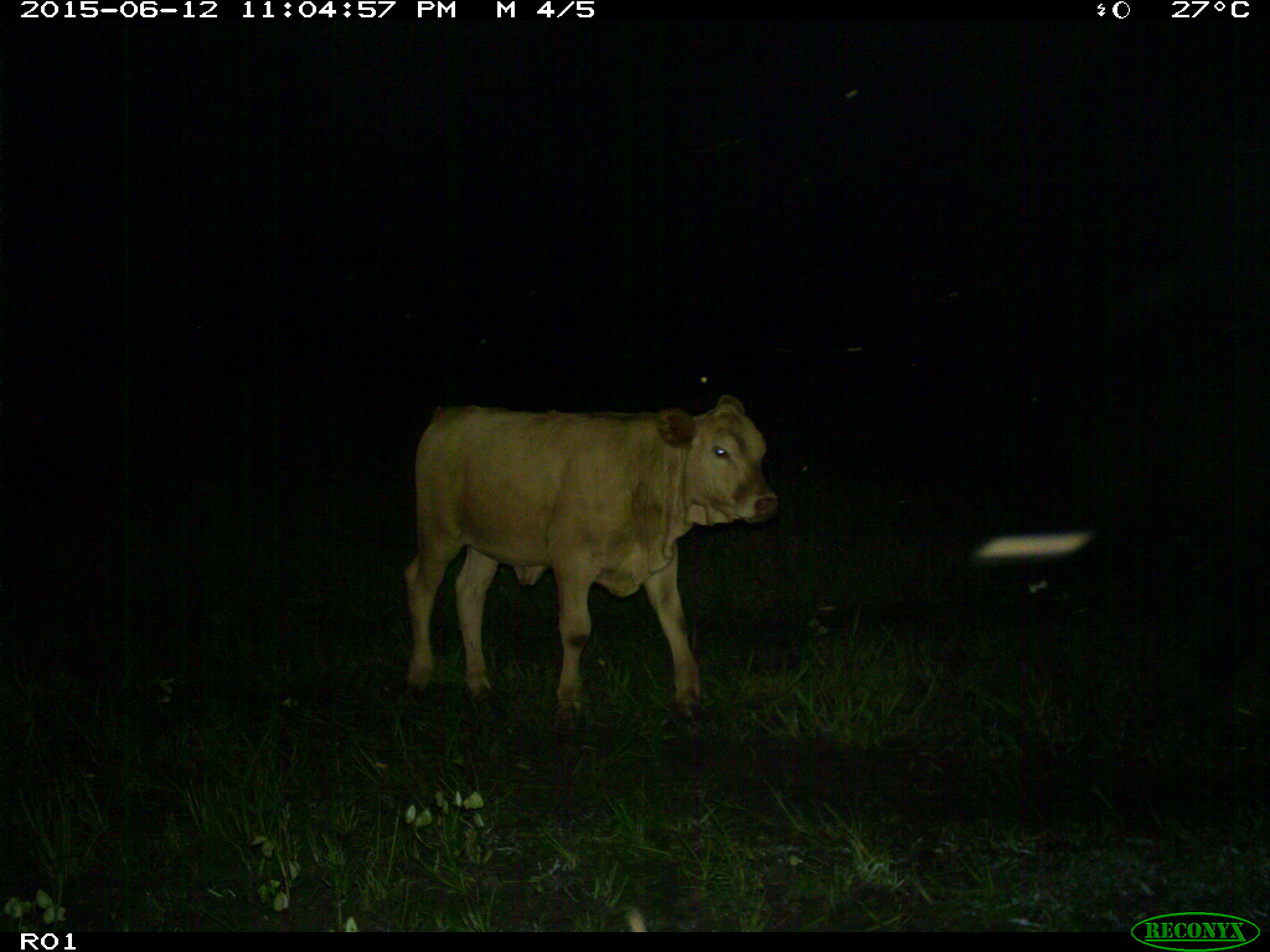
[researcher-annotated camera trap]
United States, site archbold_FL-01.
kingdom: Animalia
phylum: Chordata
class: Mammalia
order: Artiodactyla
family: Bovidae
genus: Bos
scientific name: Bos taurus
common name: domestic cow